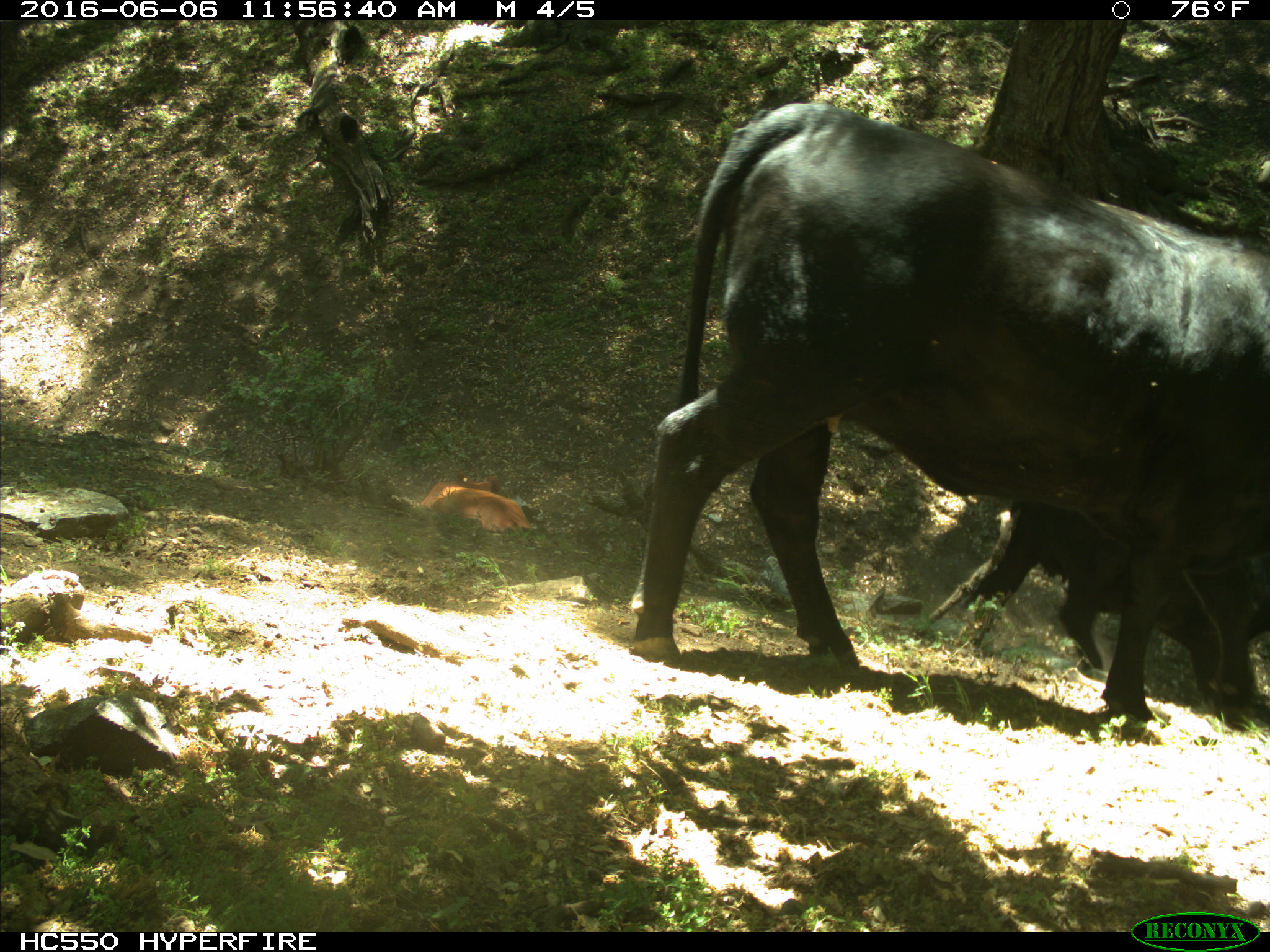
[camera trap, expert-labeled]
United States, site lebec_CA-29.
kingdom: Animalia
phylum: Chordata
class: Mammalia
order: Artiodactyla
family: Bovidae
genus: Bos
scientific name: Bos taurus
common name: domestic cow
Bos taurus (domestic cow).